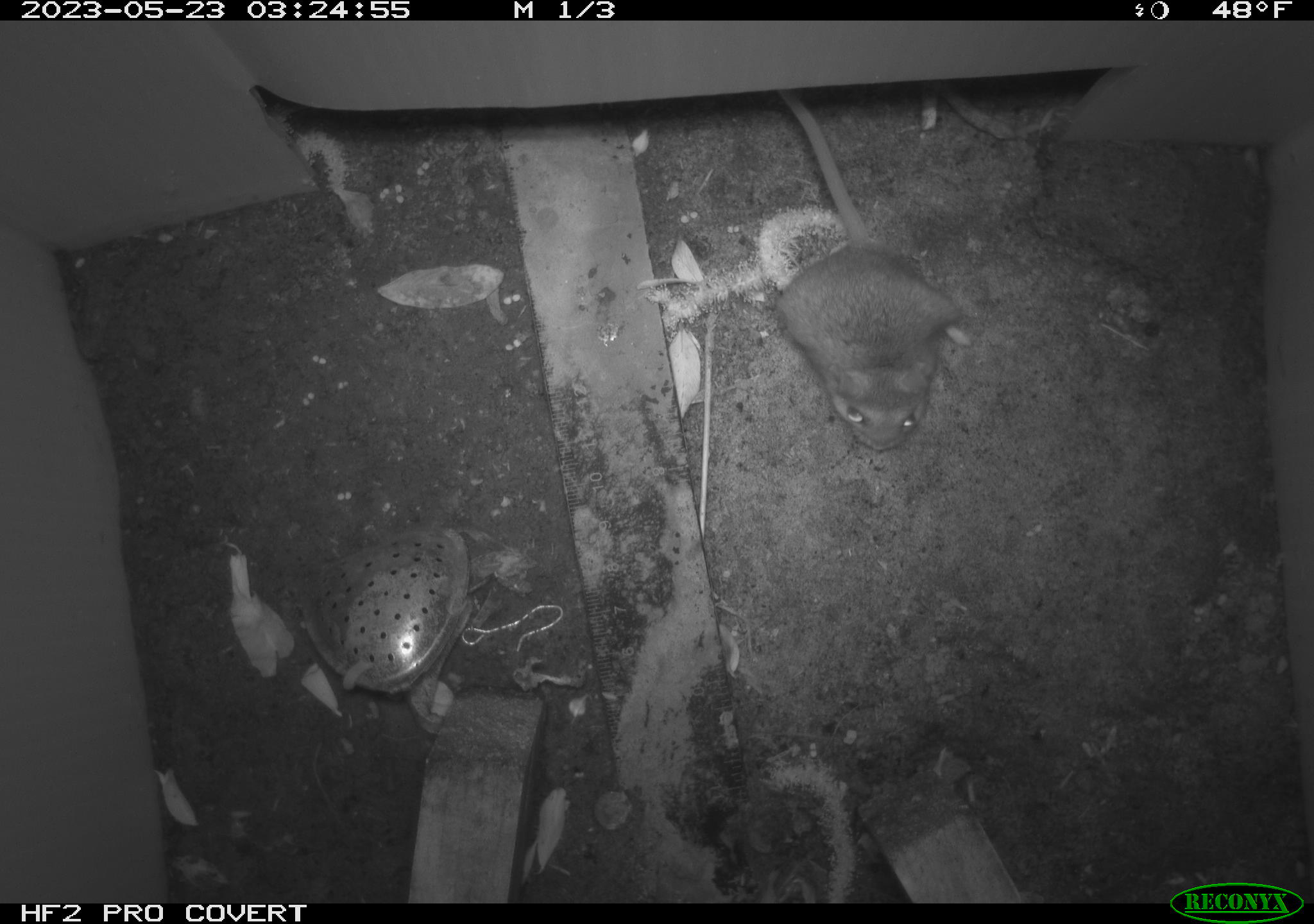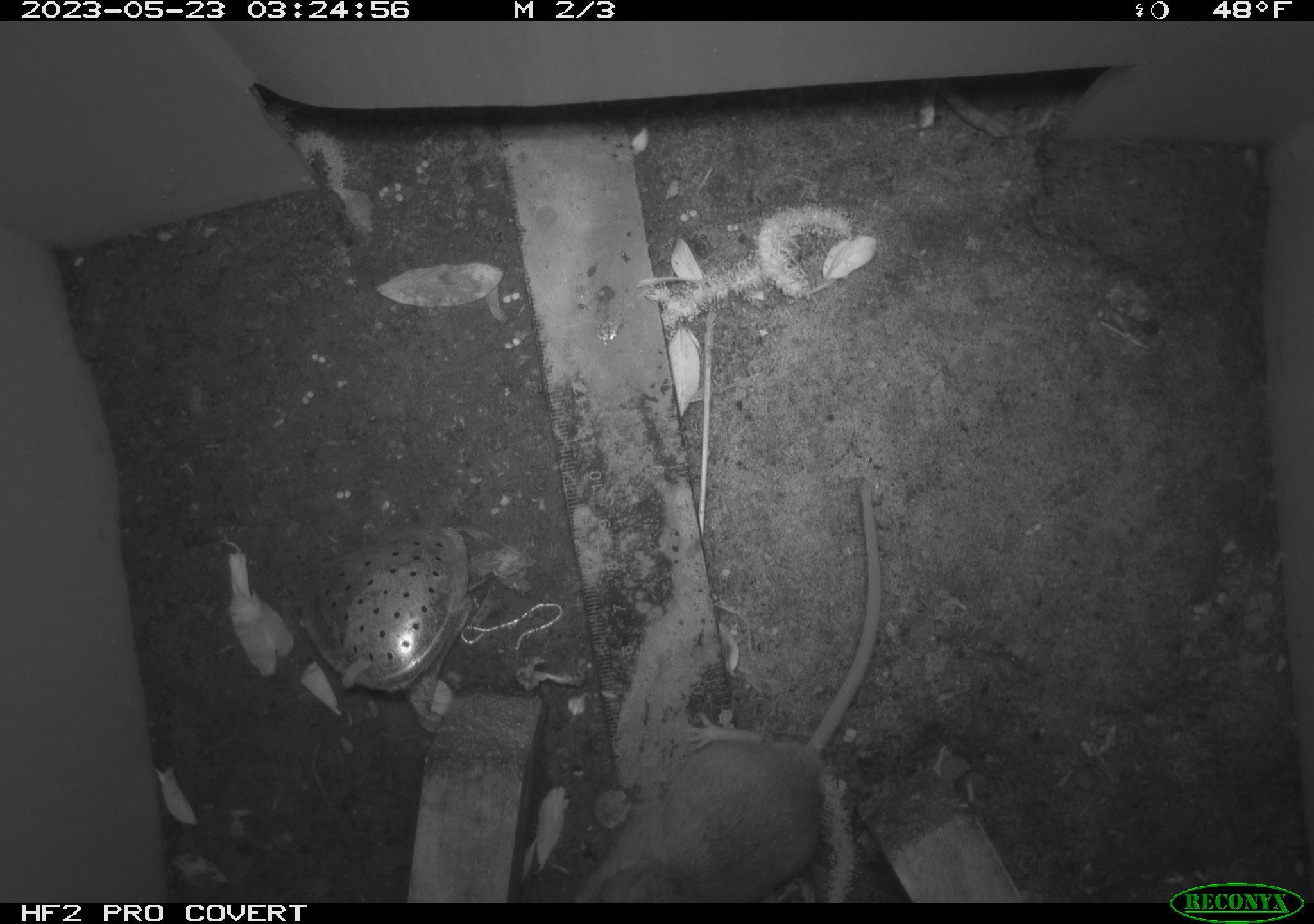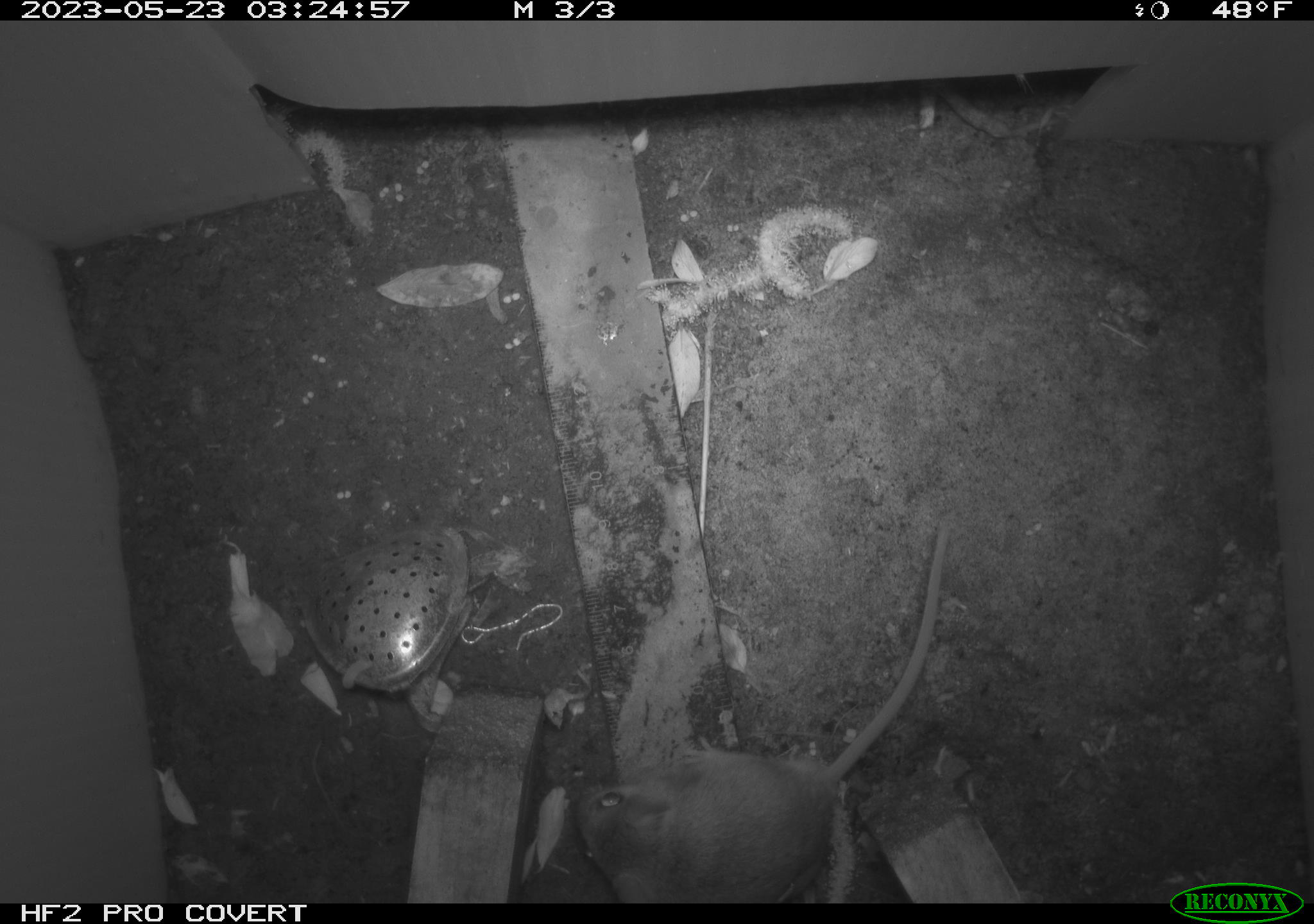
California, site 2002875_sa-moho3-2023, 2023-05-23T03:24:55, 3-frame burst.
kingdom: Animalia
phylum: Chordata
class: Mammalia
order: Rodentia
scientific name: Rodentia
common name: mouse species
Mouse species (Rodentia).